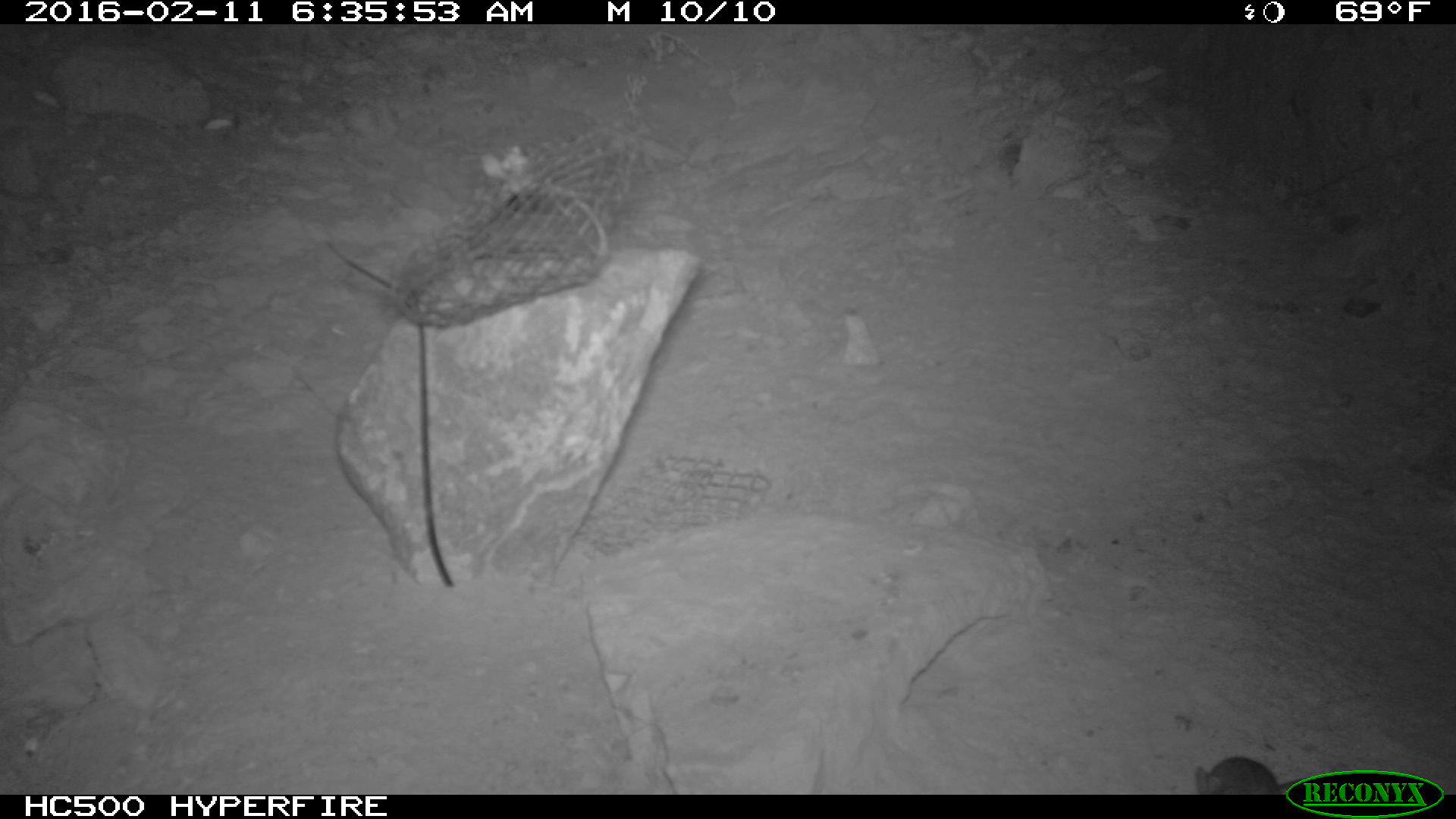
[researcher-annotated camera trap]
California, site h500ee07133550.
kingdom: Animalia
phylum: Chordata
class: Mammalia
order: Rodentia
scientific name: Rodentia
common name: rodent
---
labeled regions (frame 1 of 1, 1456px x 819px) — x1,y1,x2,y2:
rodent: 1194,755,1304,795